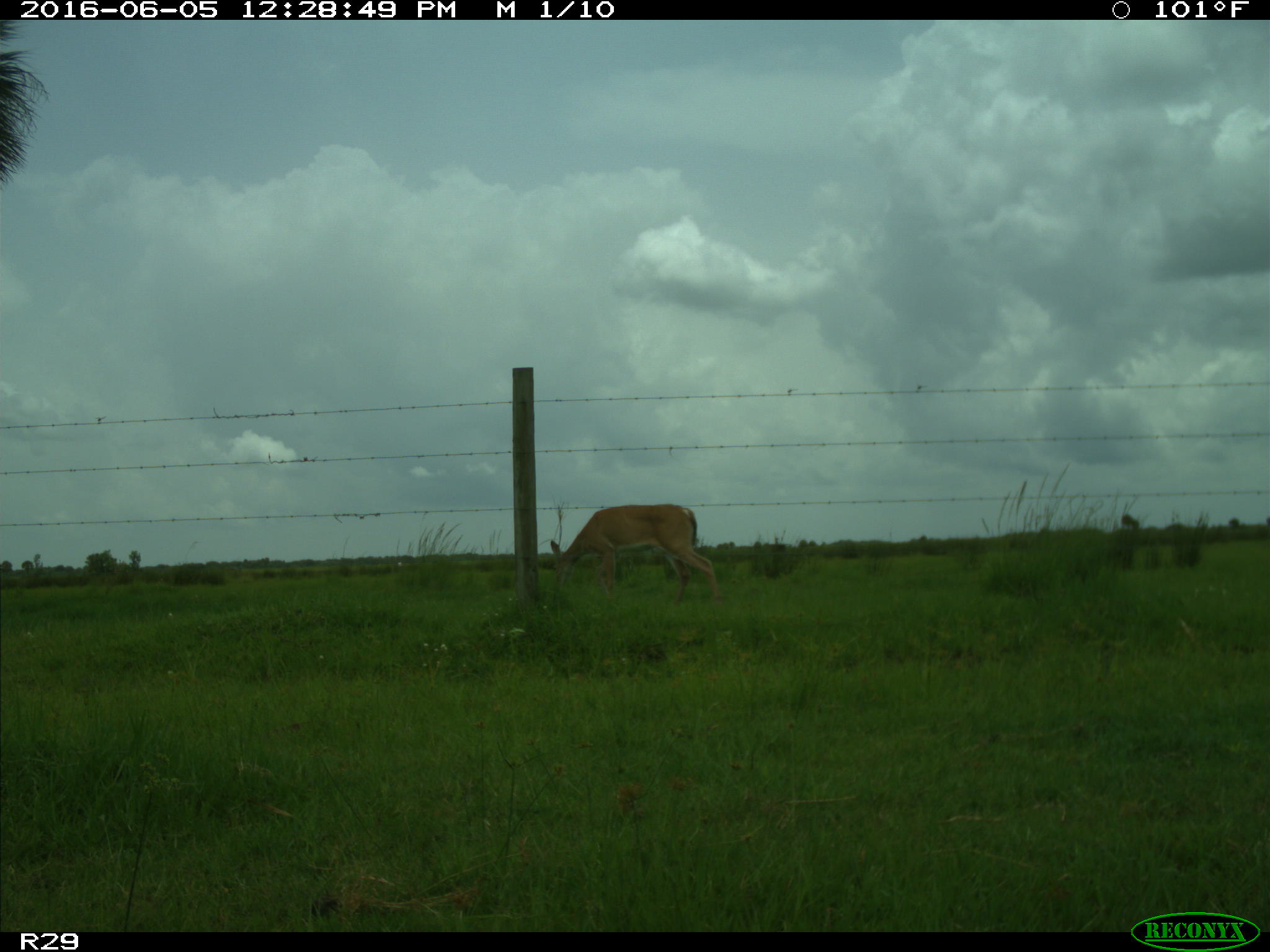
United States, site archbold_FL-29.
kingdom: Animalia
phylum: Chordata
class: Mammalia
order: Artiodactyla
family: Cervidae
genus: Odocoileus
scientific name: Odocoileus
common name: deer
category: unidentified deer